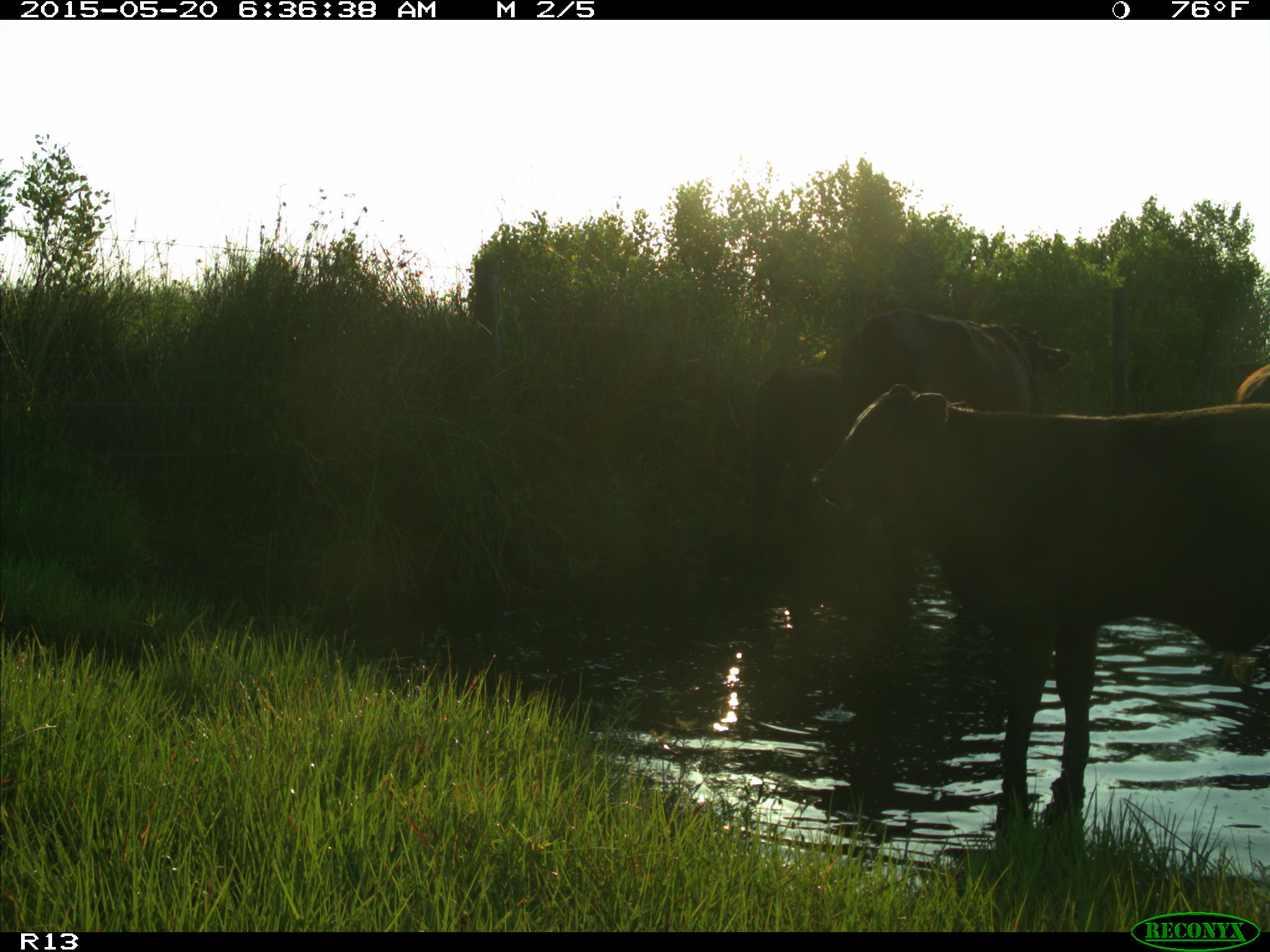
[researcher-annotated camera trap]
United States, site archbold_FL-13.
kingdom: Animalia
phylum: Chordata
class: Mammalia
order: Artiodactyla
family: Bovidae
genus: Bos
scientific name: Bos taurus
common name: domestic cow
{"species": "Bos taurus (domestic cow)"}